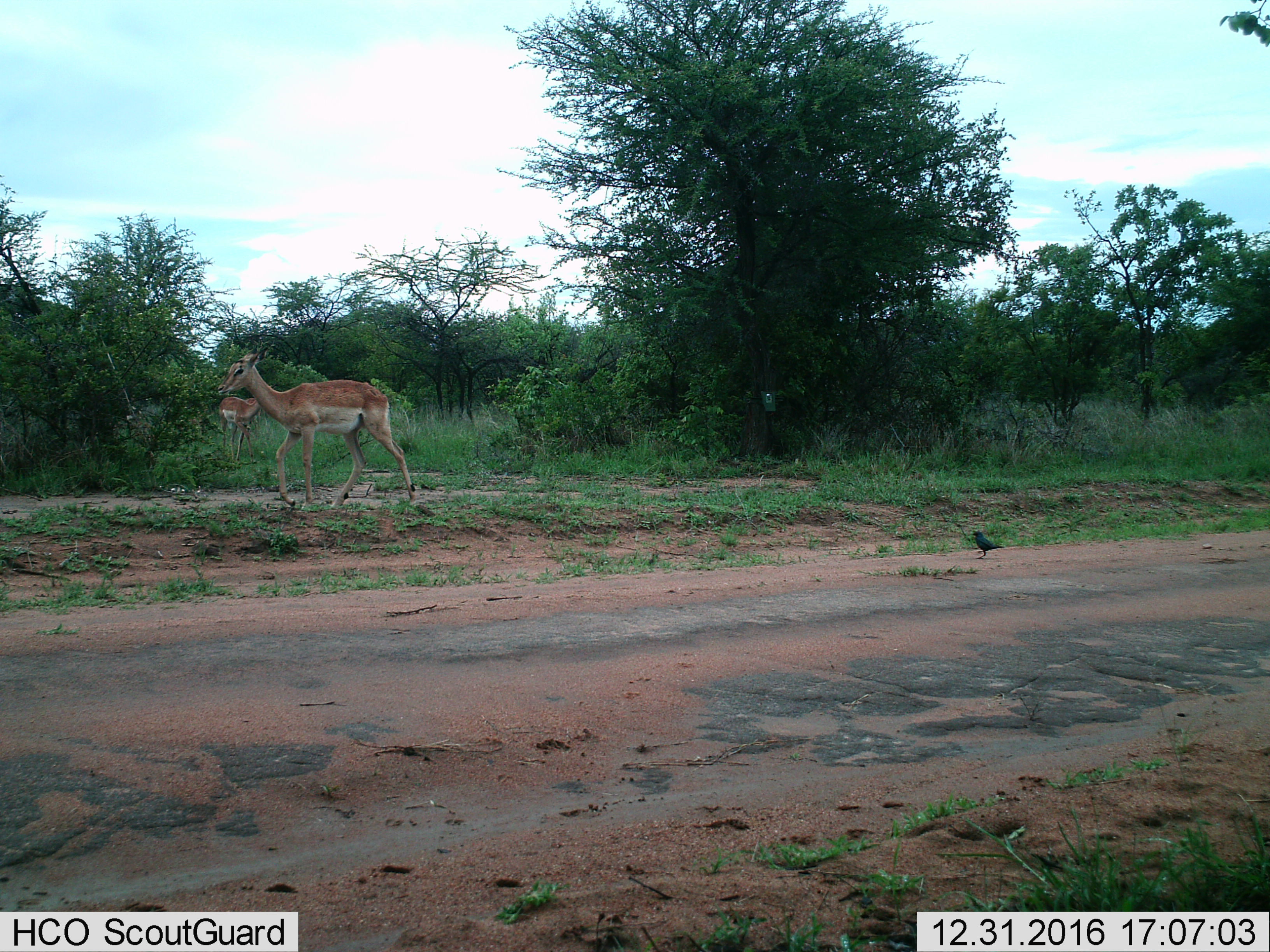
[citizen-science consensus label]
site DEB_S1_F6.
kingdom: Animalia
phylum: Chordata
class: Mammalia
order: Artiodactyla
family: Bovidae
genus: Aepyceros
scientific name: Aepyceros melampus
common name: impala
Impala (Aepyceros melampus), count 2. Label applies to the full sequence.